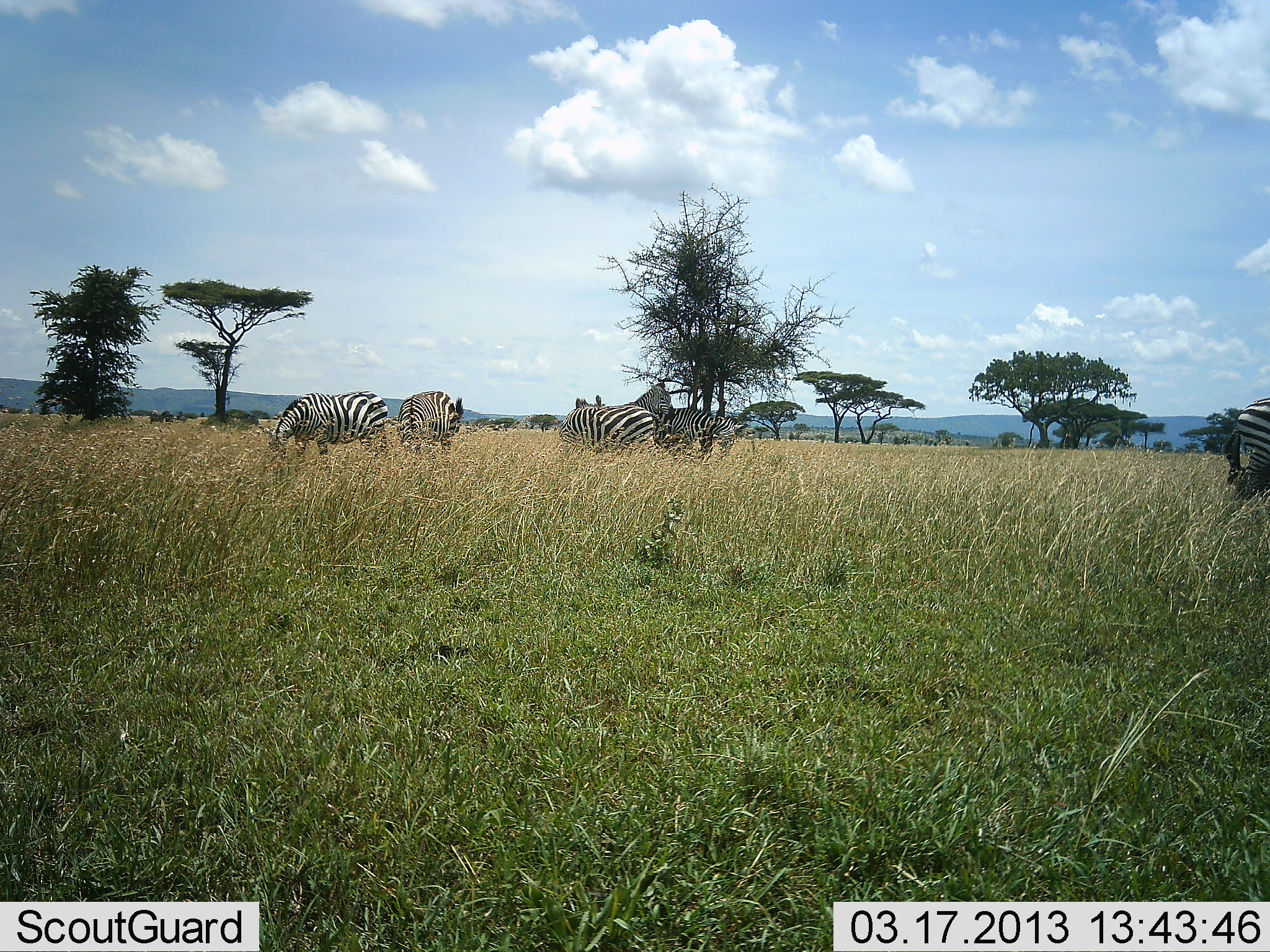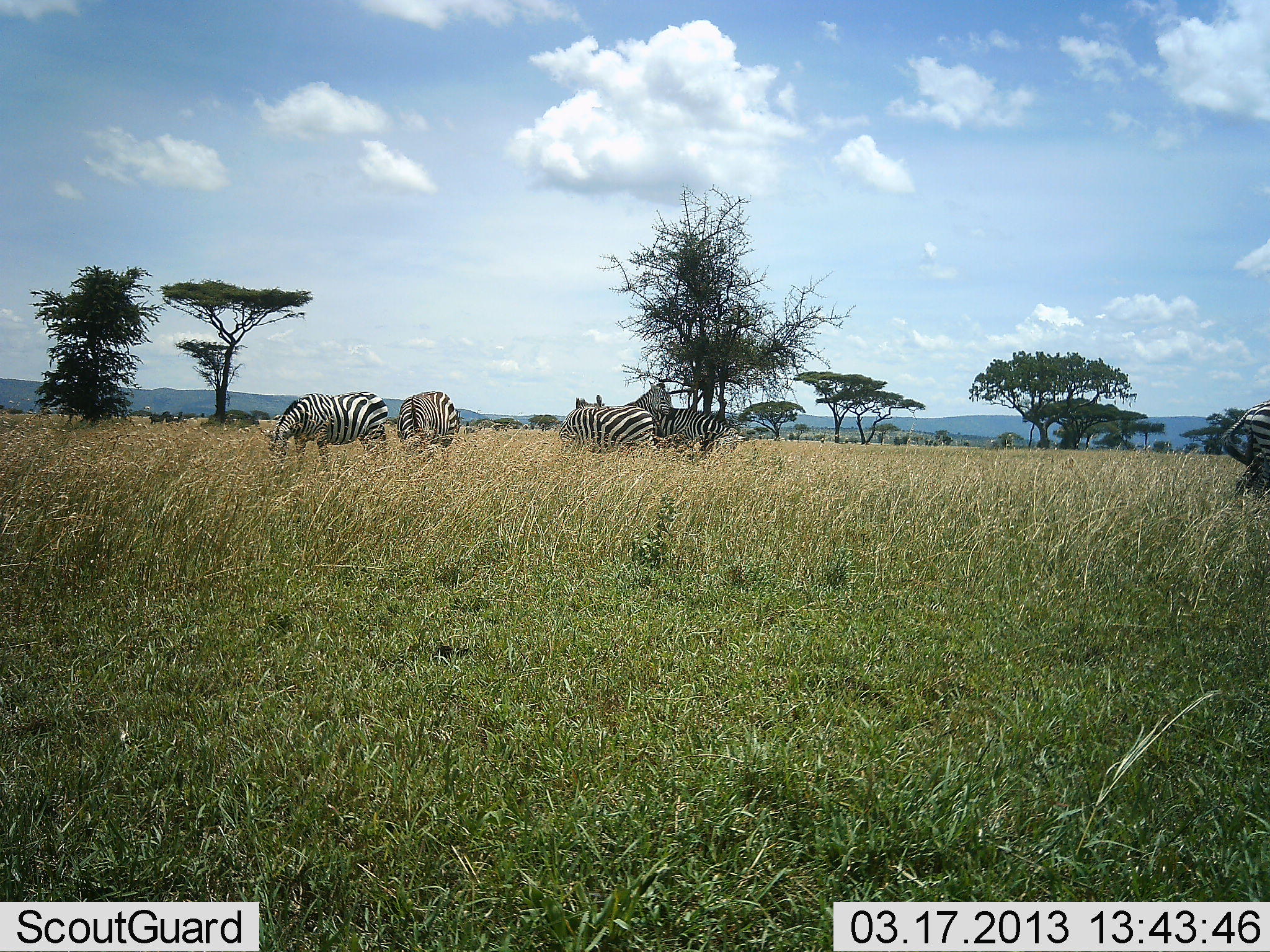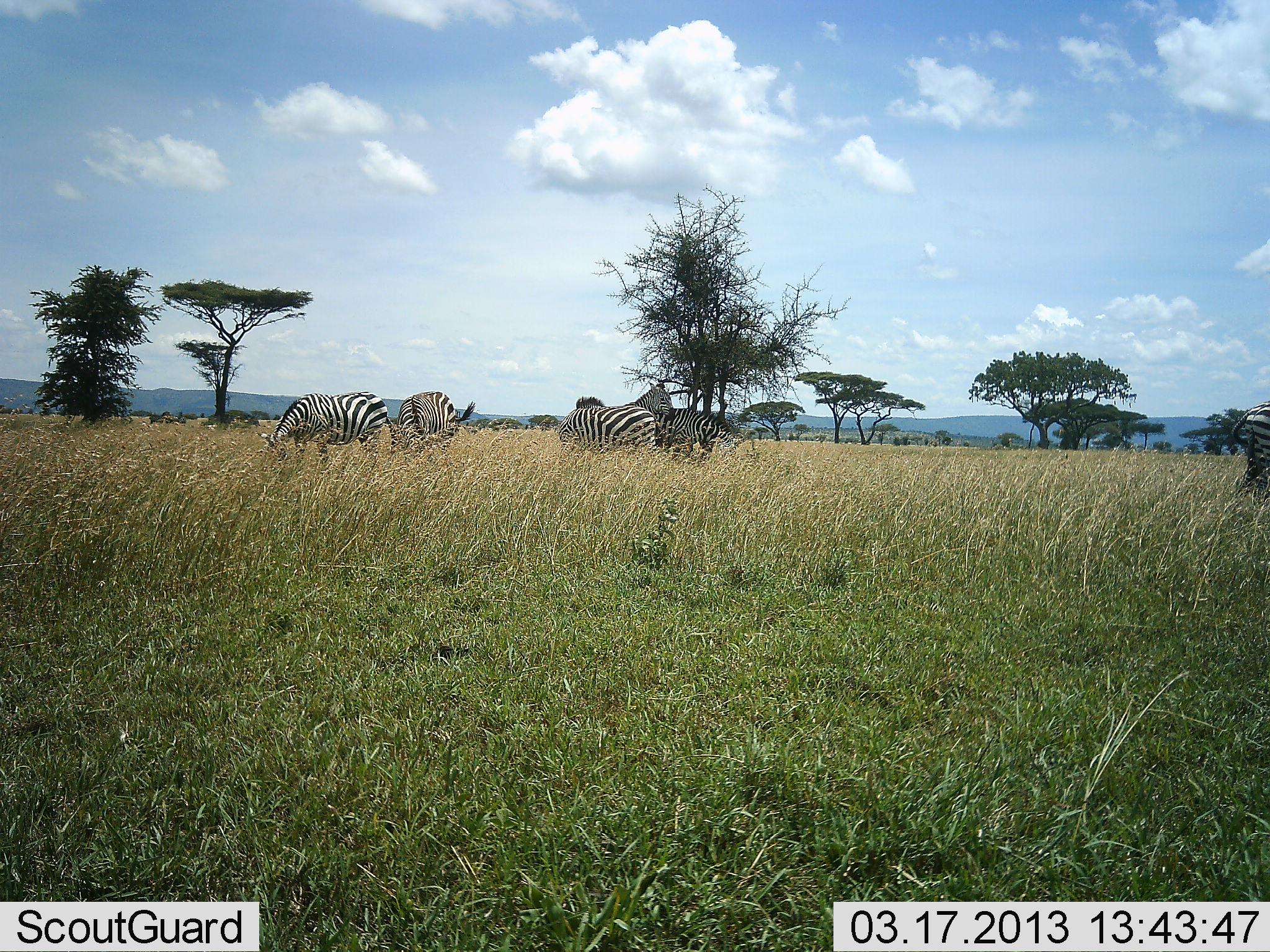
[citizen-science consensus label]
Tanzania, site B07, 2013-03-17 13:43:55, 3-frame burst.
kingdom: Animalia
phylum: Chordata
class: Mammalia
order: Perissodactyla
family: Equidae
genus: Equus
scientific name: Equus quagga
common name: plains zebra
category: zebra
Zebra (plains zebra) (Equus quagga), count 5. Behavior (volunteer vote fractions): standing 51%, resting 3%, moving 20%, interacting 14%. Young present (vote fraction): 0%. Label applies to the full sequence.